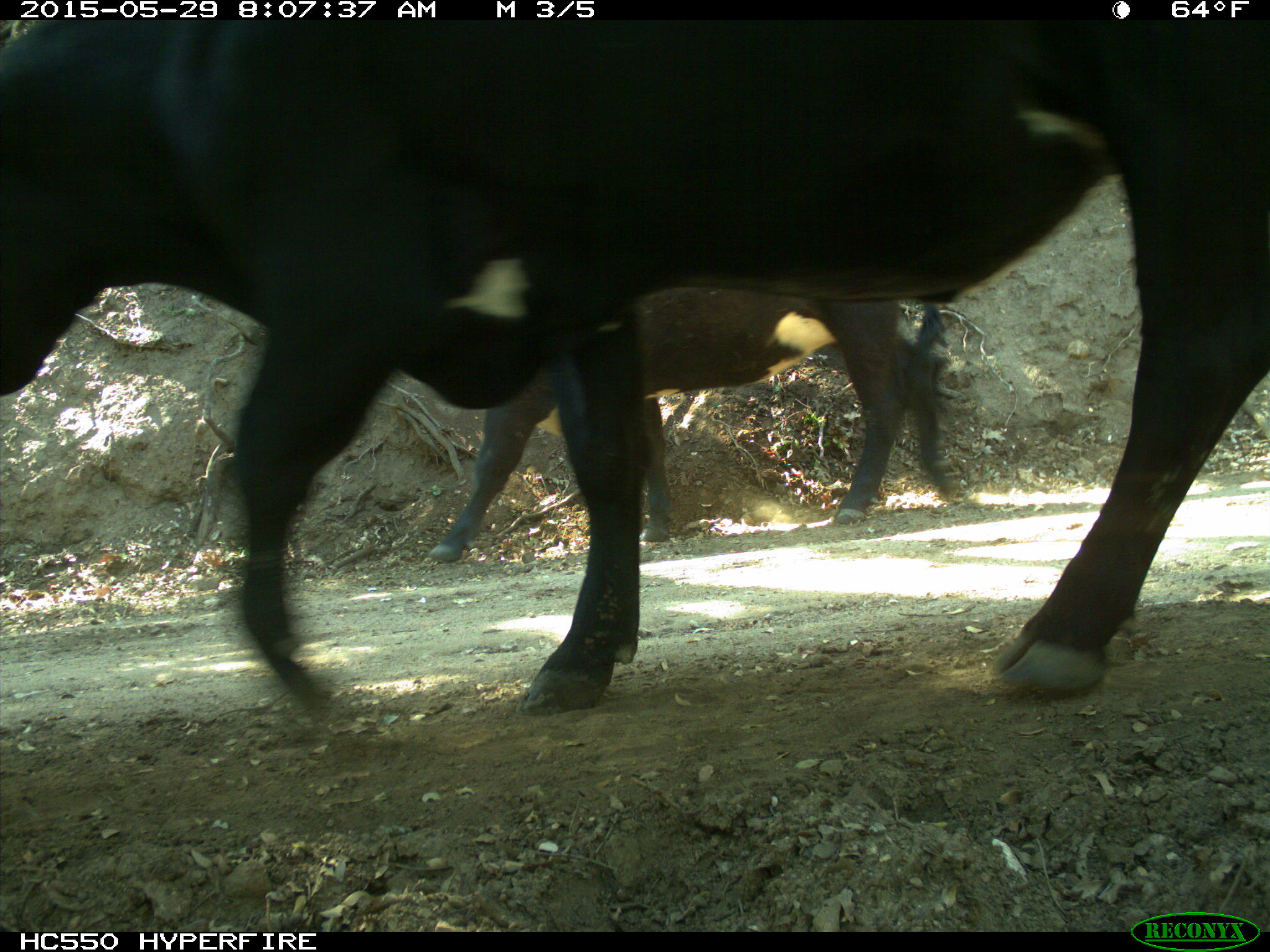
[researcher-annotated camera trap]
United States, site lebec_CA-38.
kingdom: Animalia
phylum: Chordata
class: Mammalia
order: Artiodactyla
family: Bovidae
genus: Bos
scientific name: Bos taurus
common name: domestic cow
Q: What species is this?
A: Bos taurus (domestic cow).